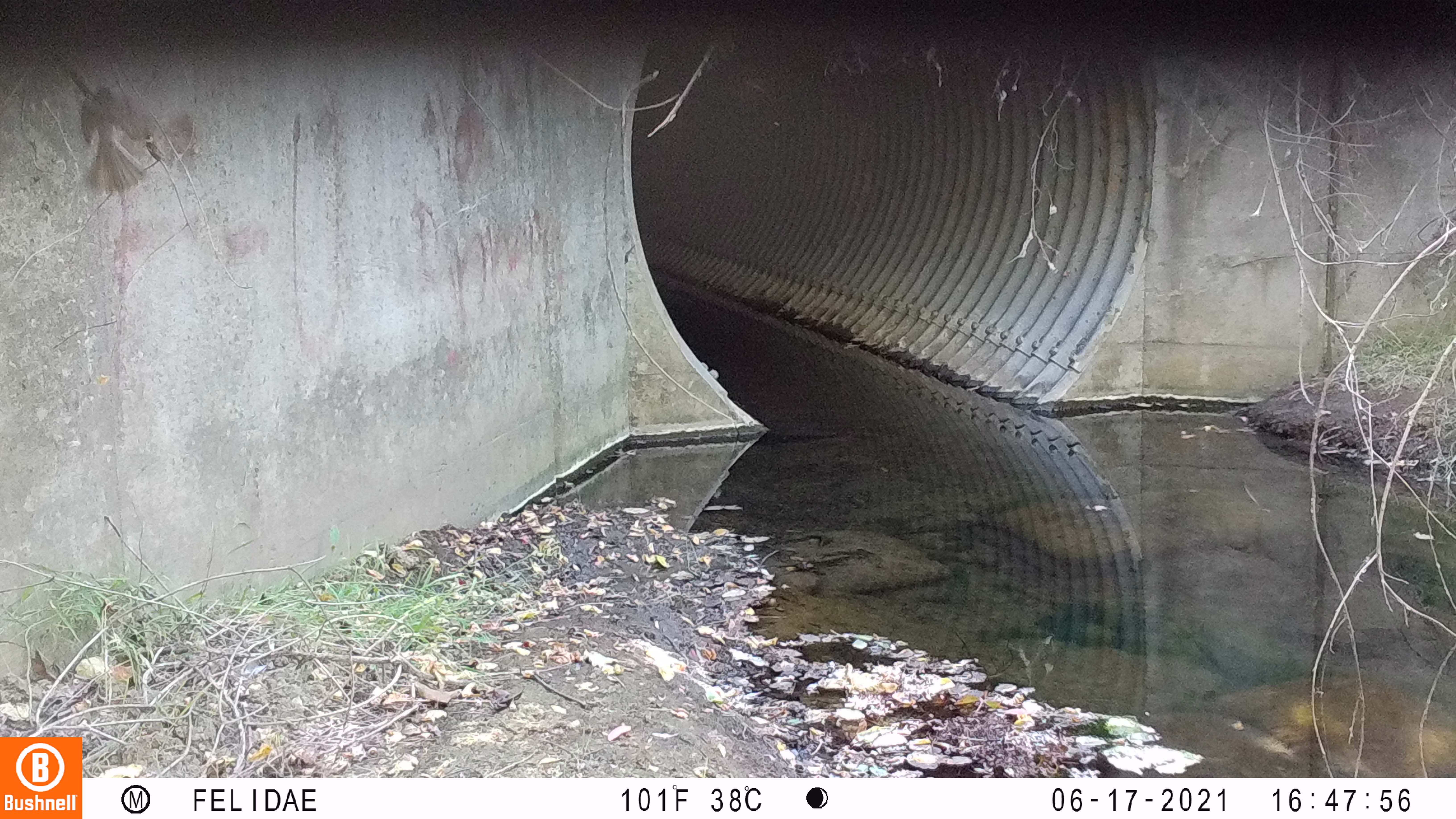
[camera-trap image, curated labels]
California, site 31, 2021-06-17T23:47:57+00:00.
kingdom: Animalia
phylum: Chordata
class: Aves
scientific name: Aves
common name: bird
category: unknown bird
Unknown bird (bird) (Aves).